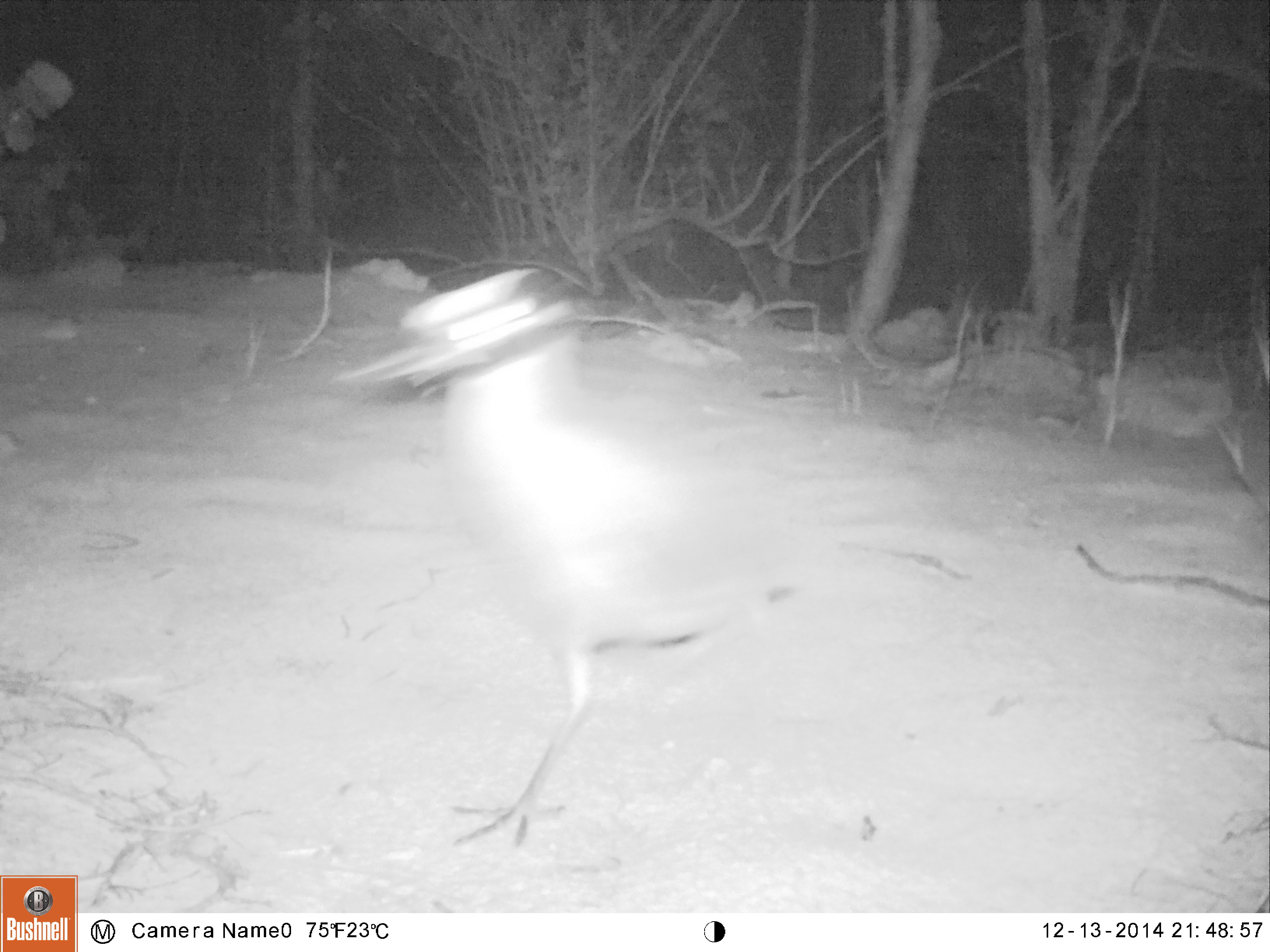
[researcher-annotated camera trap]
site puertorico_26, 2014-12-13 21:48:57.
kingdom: Animalia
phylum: Chordata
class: Aves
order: Pelecaniformes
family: Ardeidae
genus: Nyctanassa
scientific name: Nyctanassa violacea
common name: yellow-crowned night heron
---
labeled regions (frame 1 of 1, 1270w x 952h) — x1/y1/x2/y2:
yellow-crowned night heron: 344/262/738/856